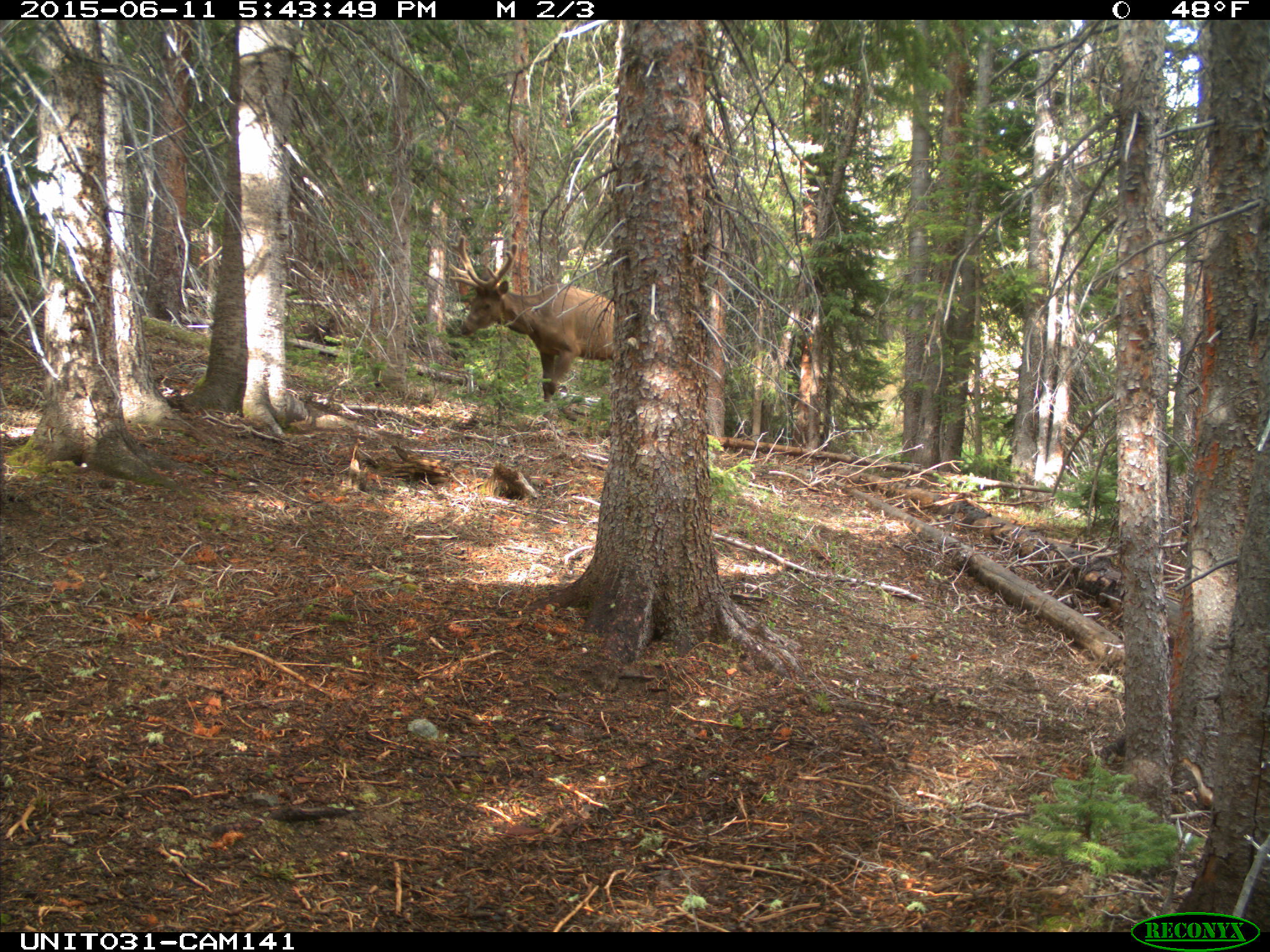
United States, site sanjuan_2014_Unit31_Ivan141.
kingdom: Animalia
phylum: Chordata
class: Mammalia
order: Artiodactyla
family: Cervidae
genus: Cervus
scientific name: Cervus elaphus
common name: red deer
Cervus elaphus (red deer).